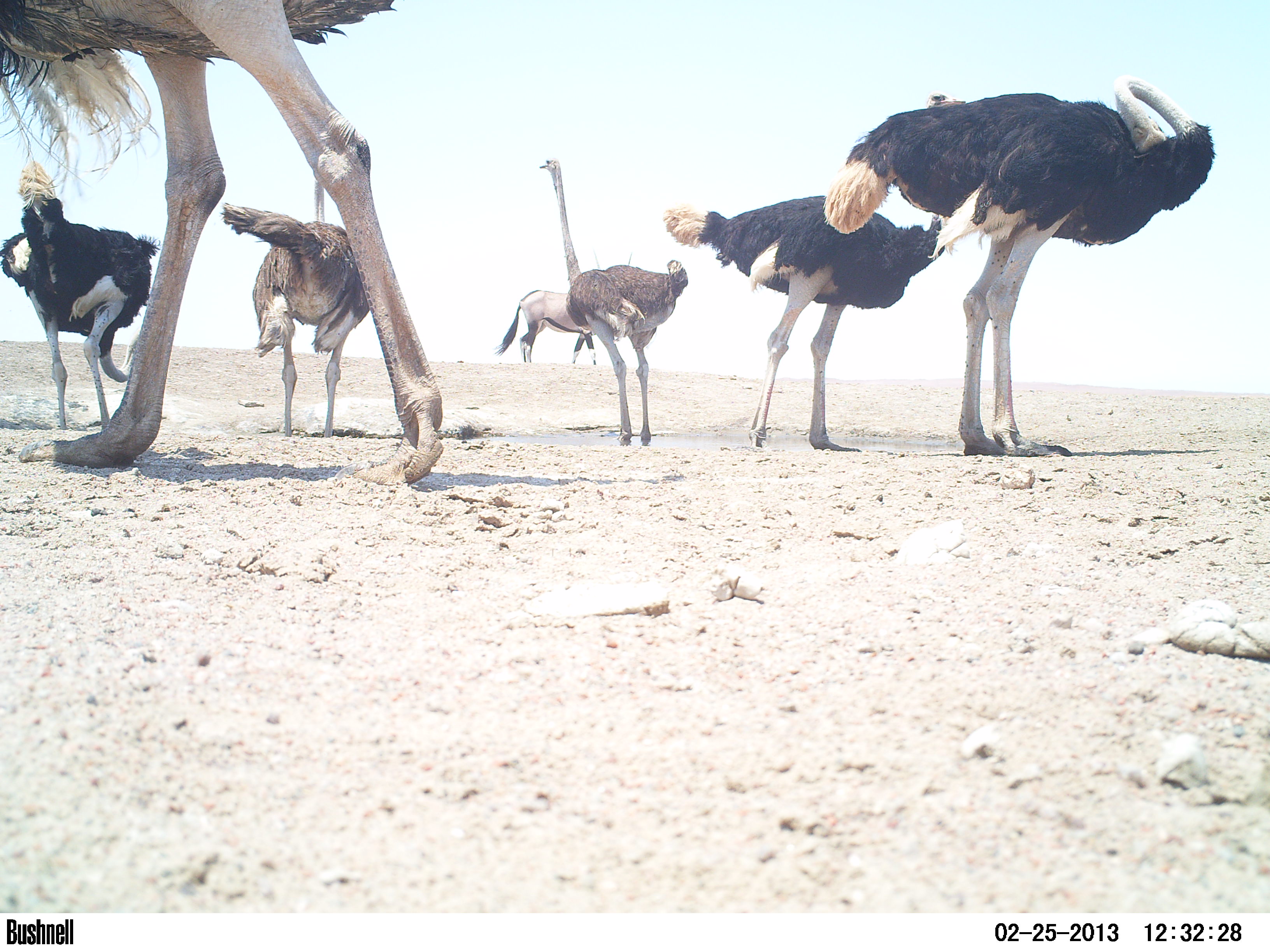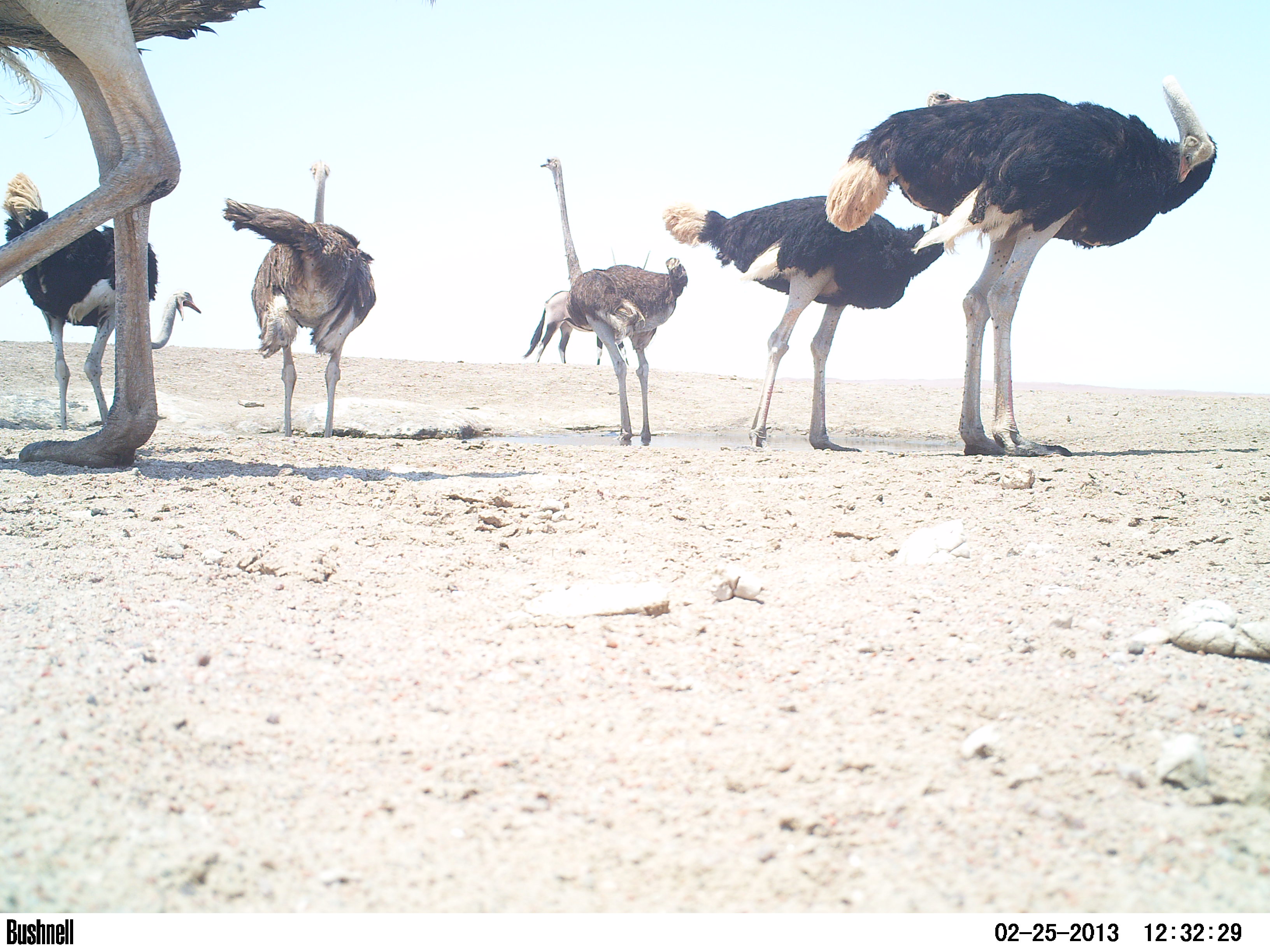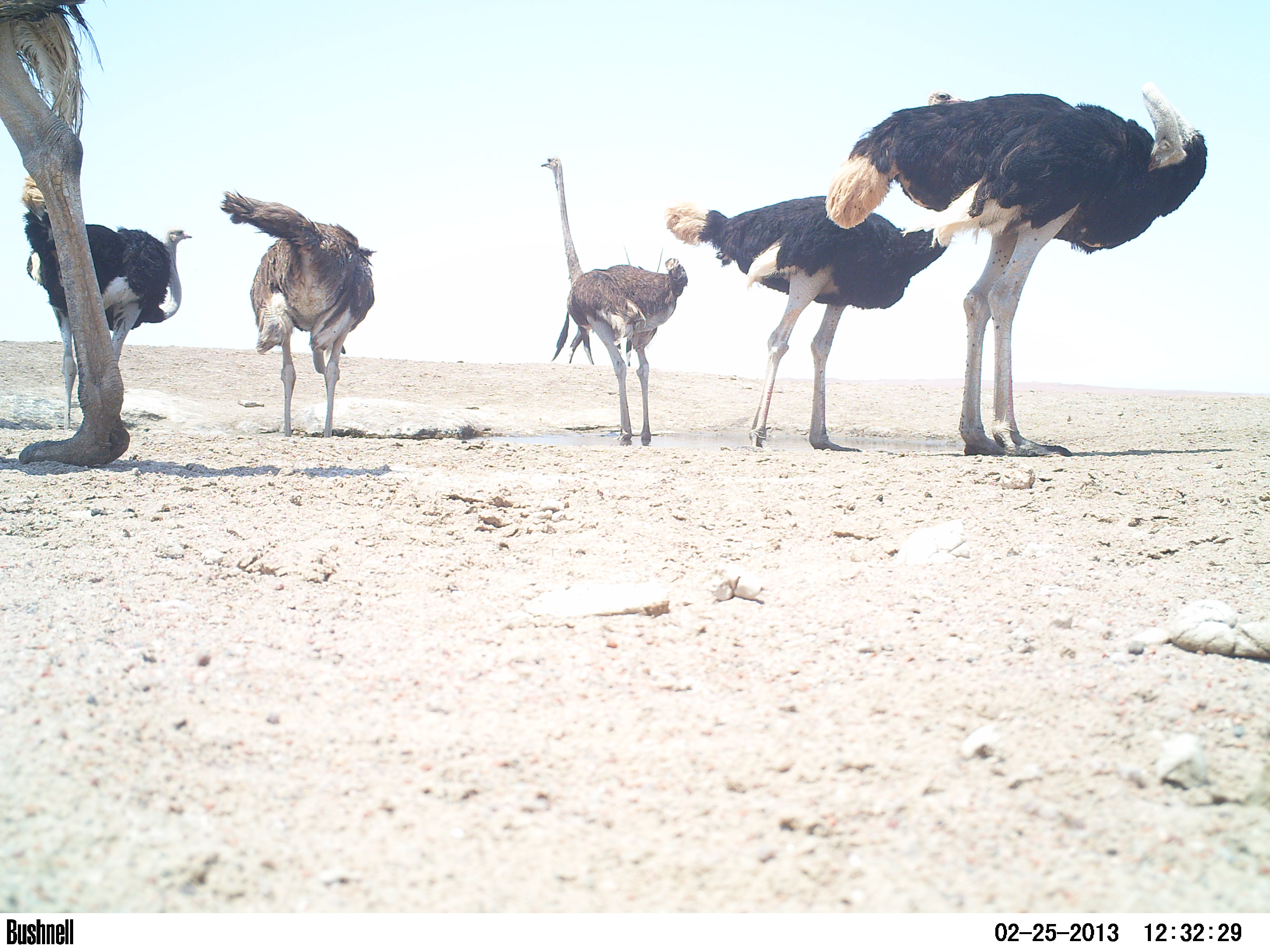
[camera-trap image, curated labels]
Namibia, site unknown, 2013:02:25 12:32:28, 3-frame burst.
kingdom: Animalia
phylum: Chordata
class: Aves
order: Struthioniformes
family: Struthionidae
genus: Struthio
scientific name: Struthio camelus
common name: common ostrich